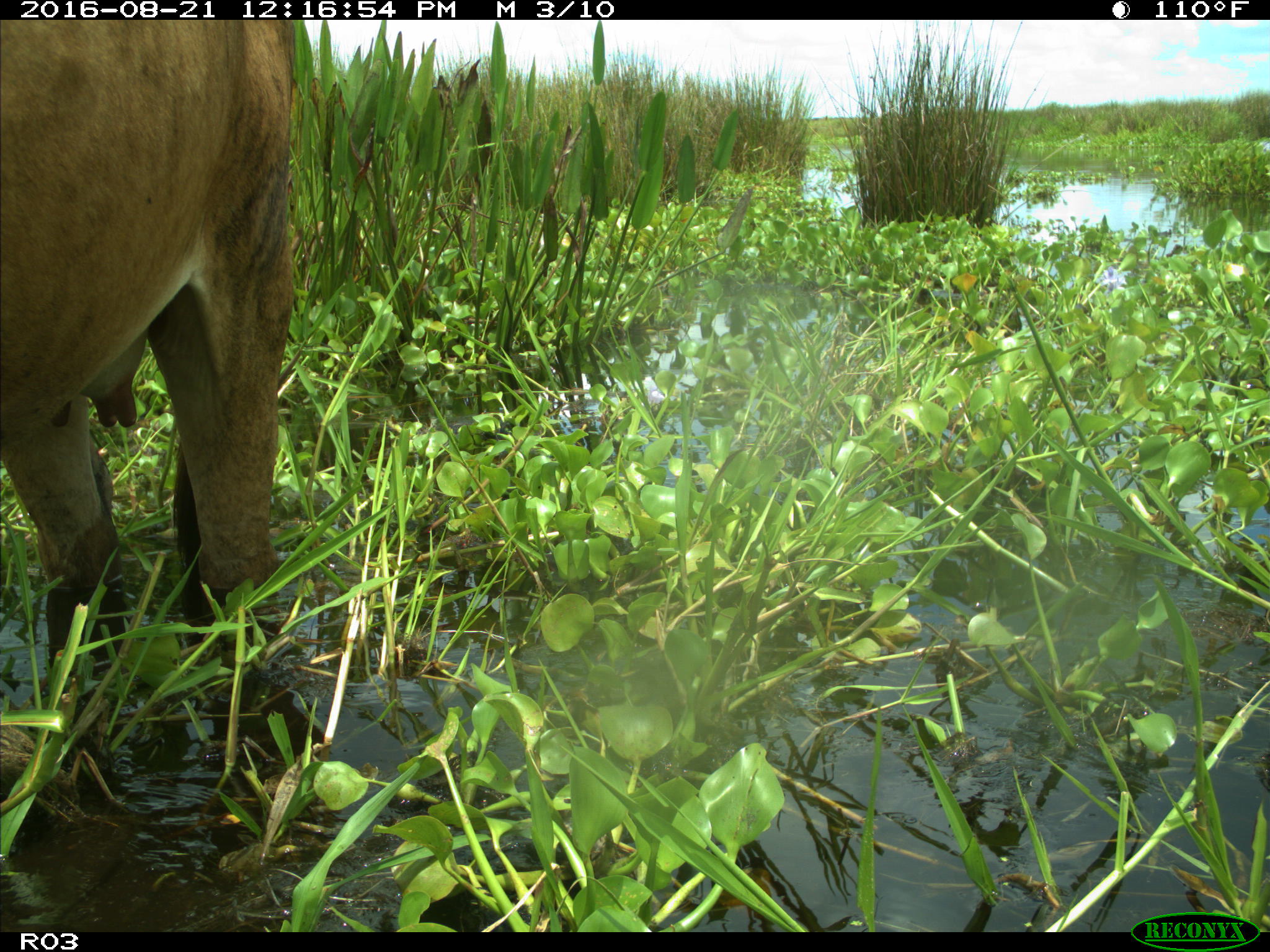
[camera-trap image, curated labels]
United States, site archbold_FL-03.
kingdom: Animalia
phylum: Chordata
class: Mammalia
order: Artiodactyla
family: Bovidae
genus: Bos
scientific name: Bos taurus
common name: domestic cow